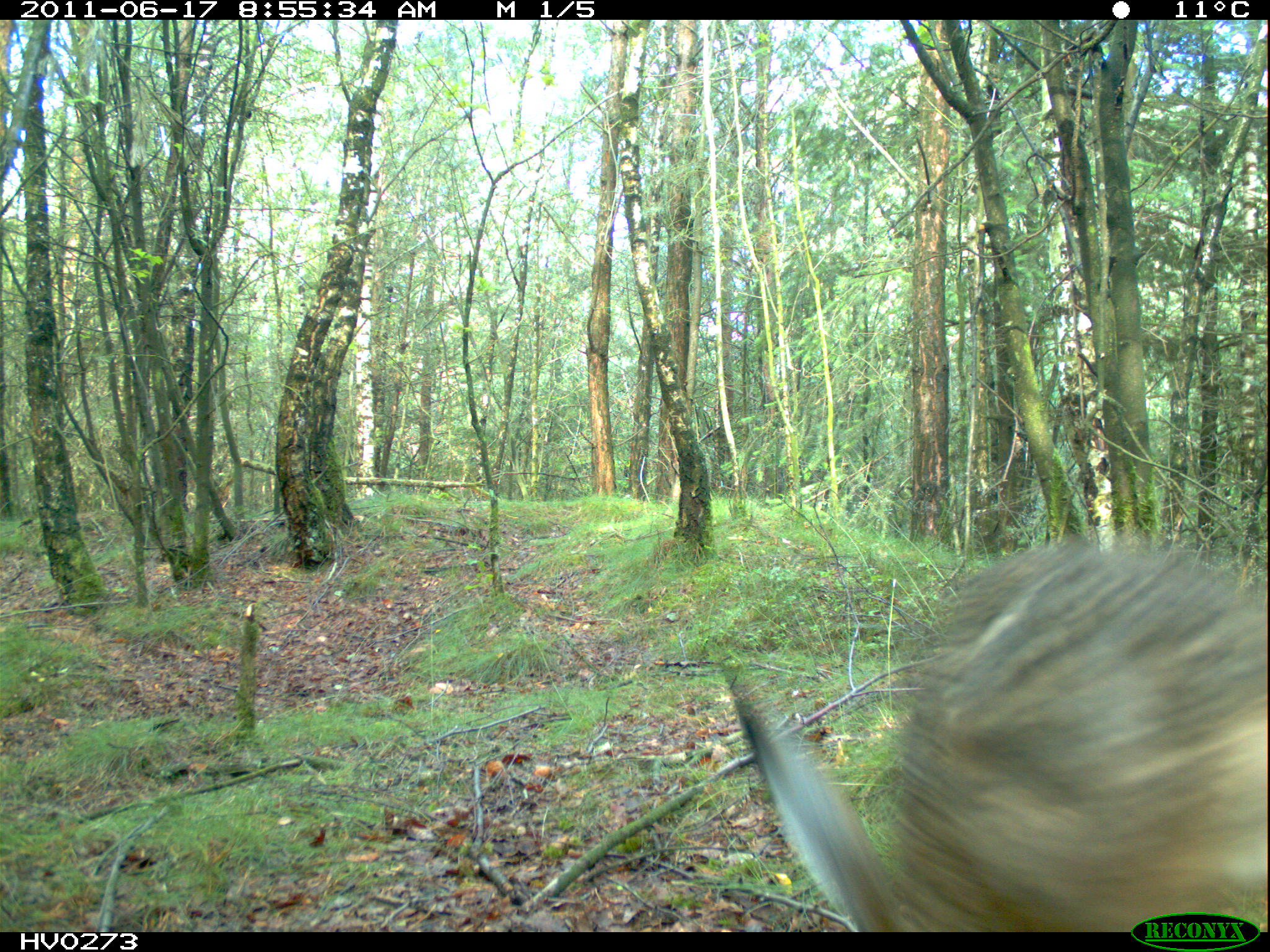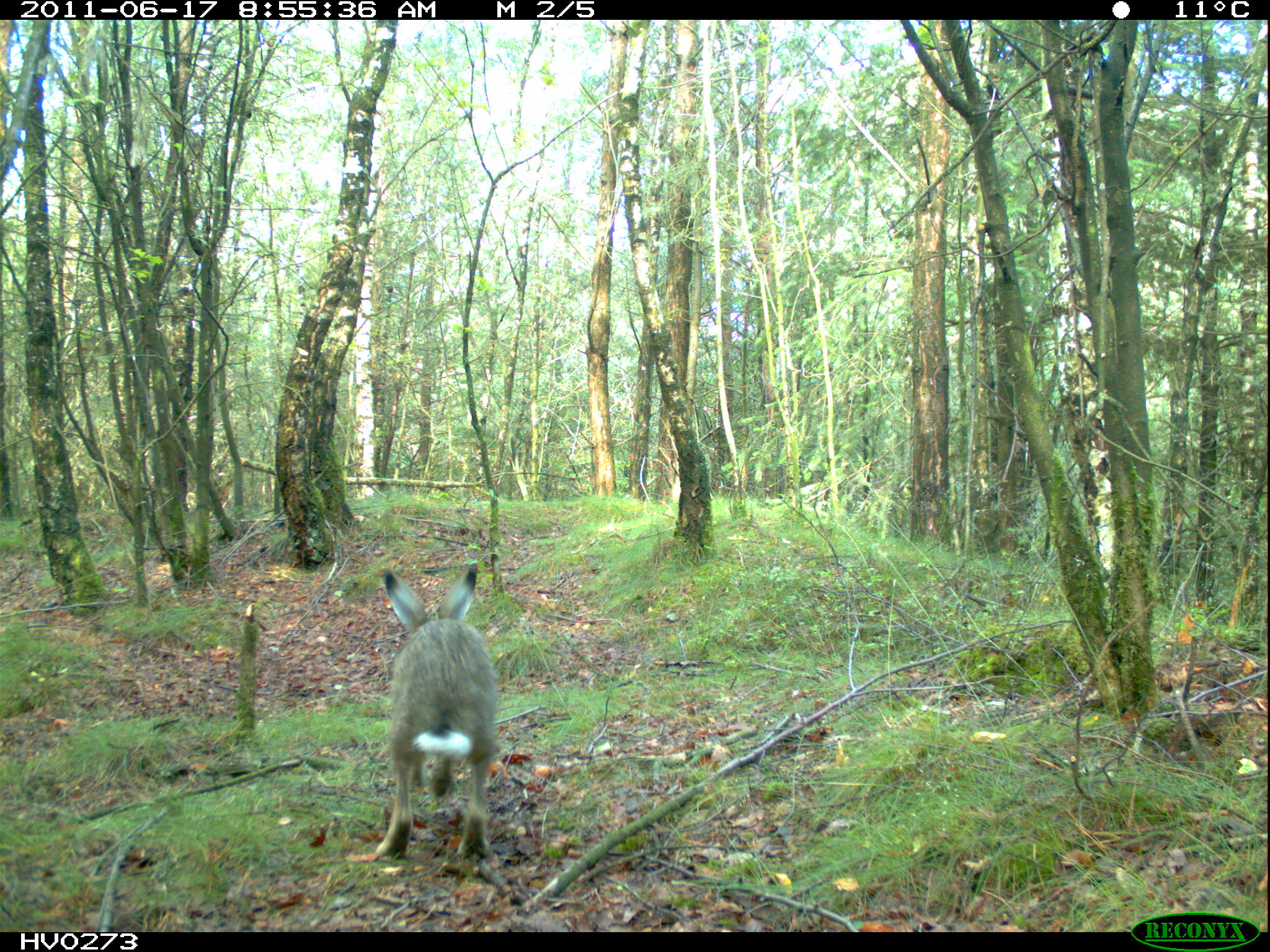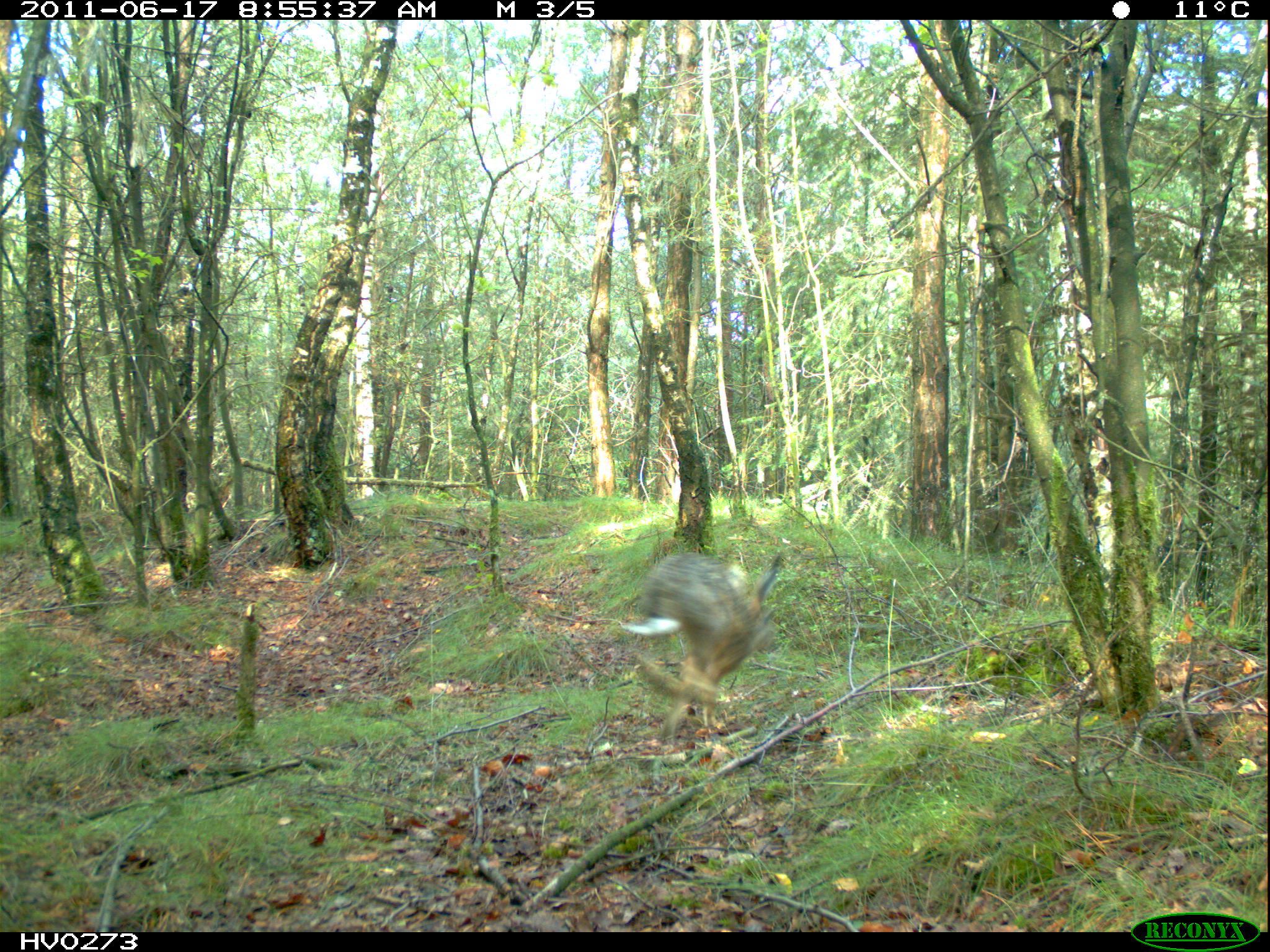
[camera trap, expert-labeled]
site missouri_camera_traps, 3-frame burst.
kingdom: Animalia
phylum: Chordata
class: Mammalia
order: Lagomorpha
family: Leporidae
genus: Lepus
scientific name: Lepus europaeus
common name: european hare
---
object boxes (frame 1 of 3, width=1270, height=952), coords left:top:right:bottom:
european hare: 706:527:1264:927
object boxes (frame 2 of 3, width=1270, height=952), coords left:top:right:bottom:
european hare: 345:553:520:878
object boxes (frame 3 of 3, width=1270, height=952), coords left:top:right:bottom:
european hare: 607:536:800:757